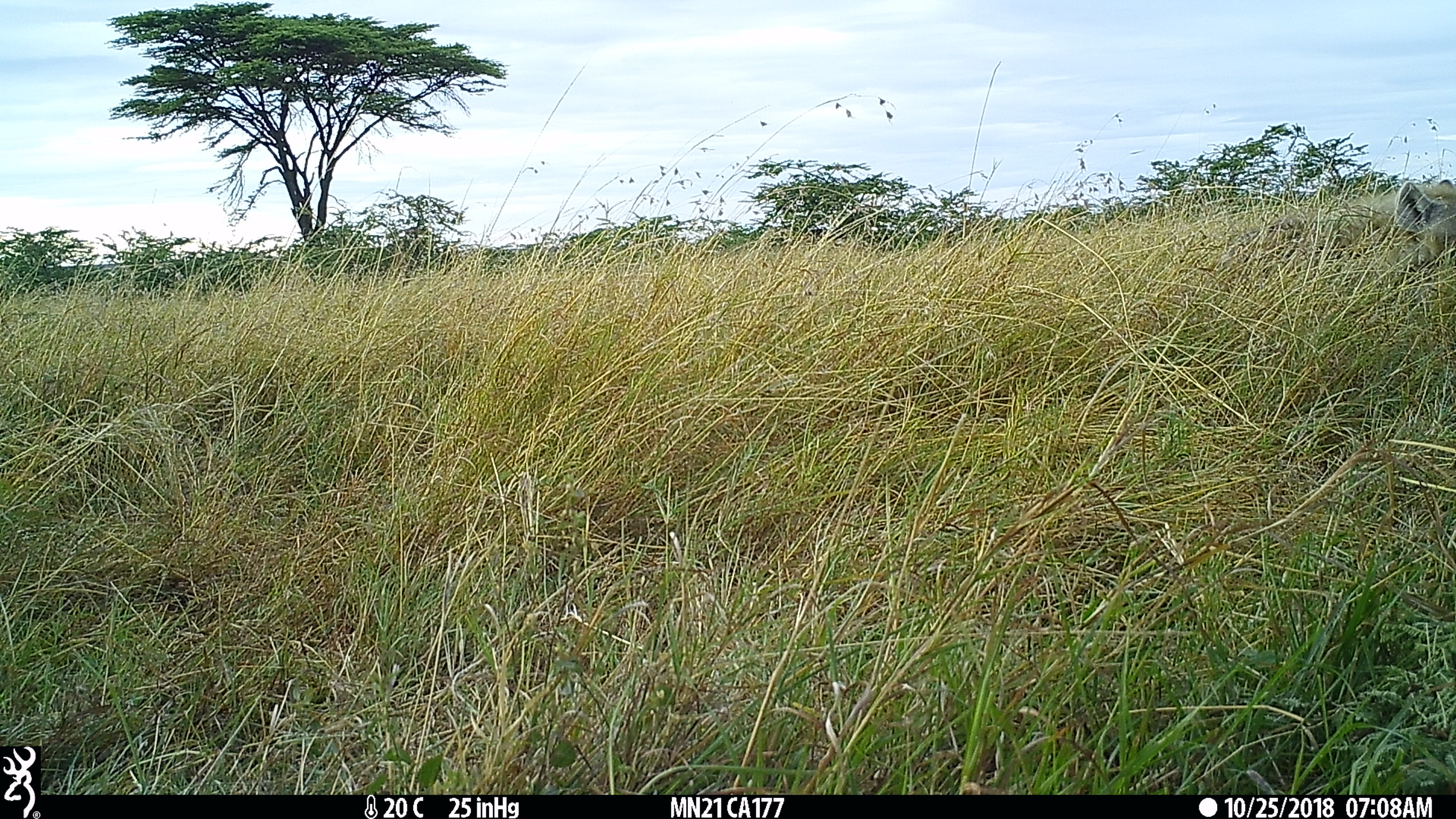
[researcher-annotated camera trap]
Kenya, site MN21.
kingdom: Animalia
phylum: Chordata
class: Mammalia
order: Carnivora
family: Hyaenidae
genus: Crocuta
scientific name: Crocuta crocuta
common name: spotted hyena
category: hyena spotted